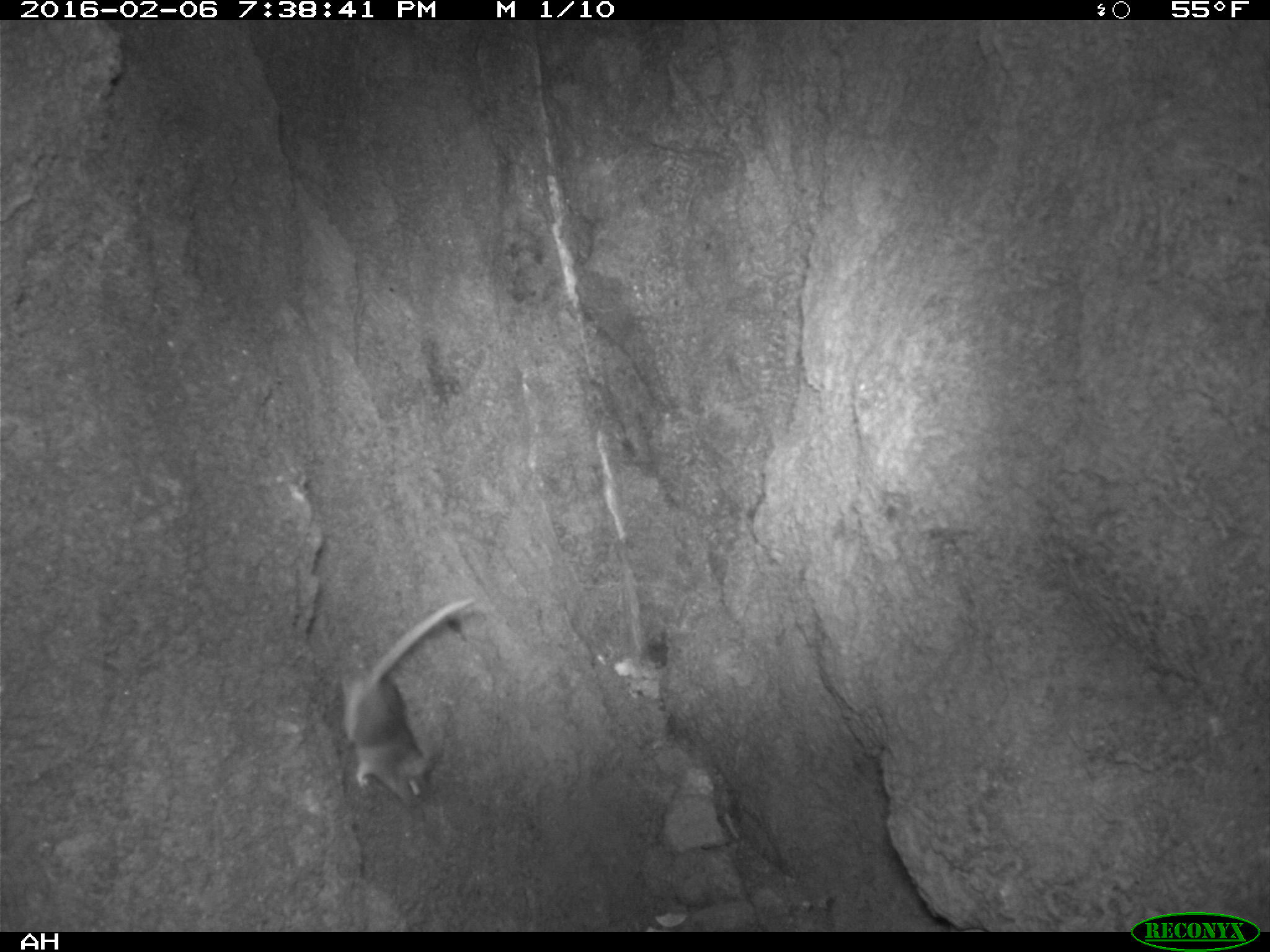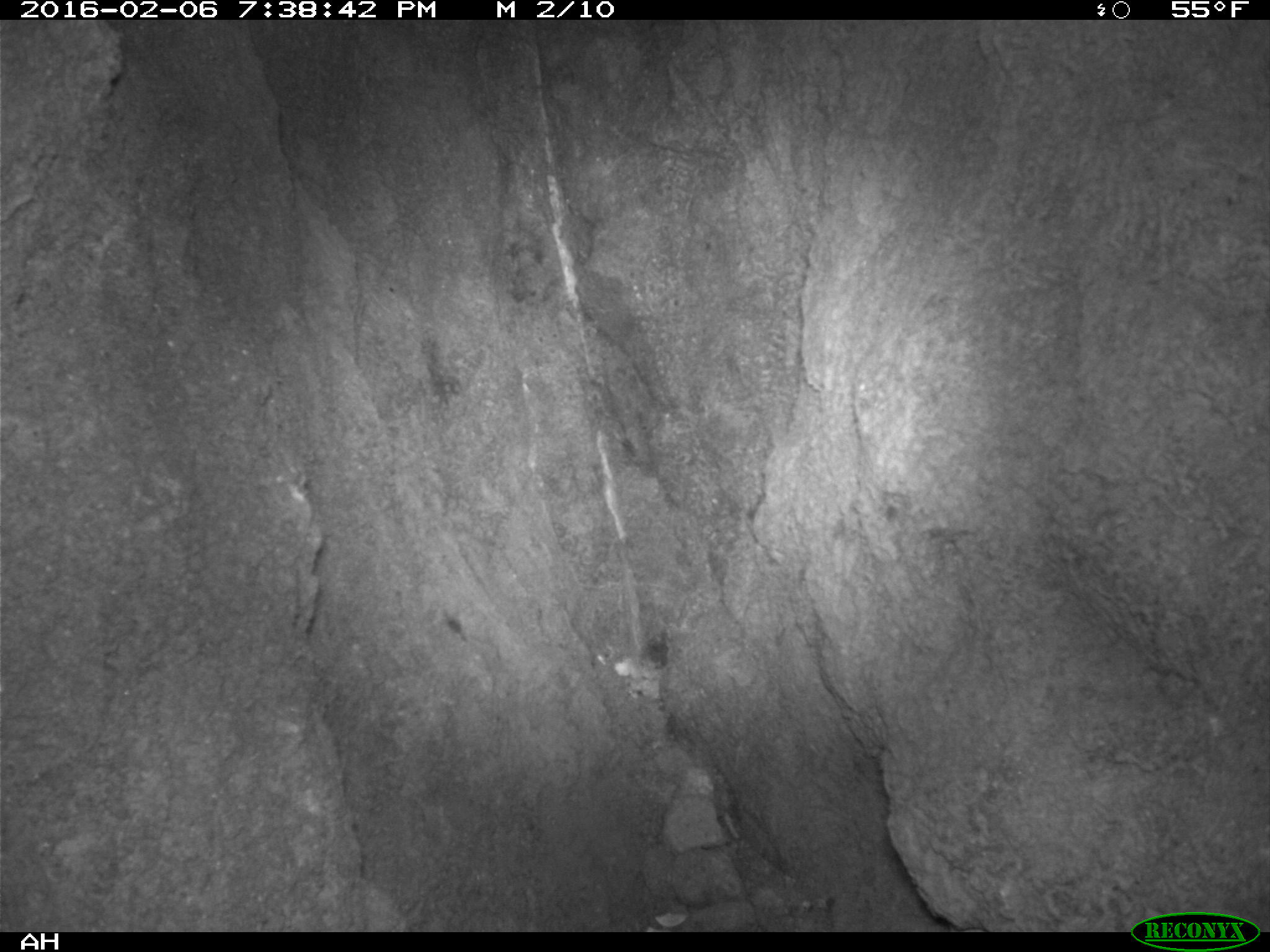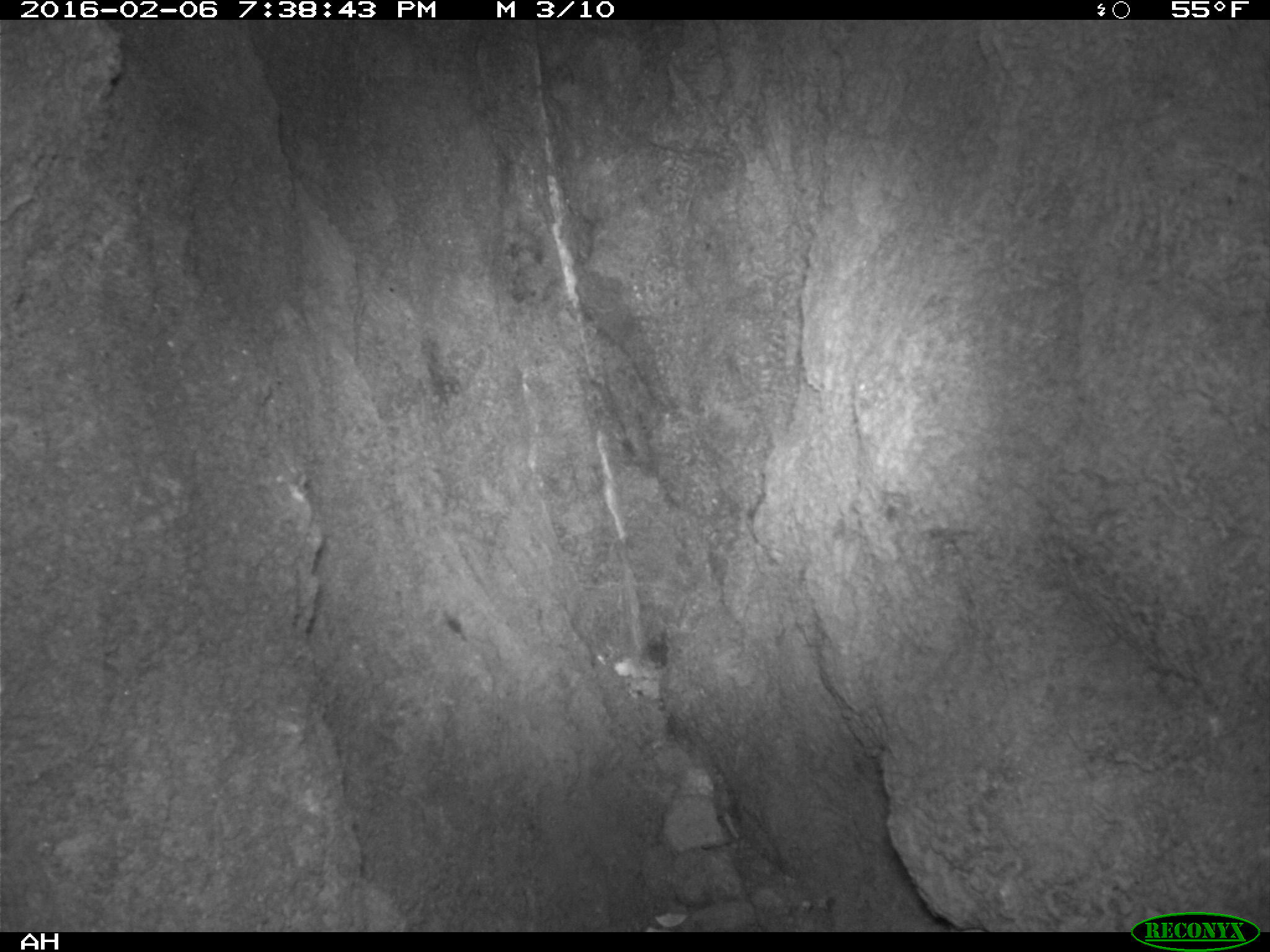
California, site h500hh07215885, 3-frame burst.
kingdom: Animalia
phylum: Chordata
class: Mammalia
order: Rodentia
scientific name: Rodentia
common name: rodent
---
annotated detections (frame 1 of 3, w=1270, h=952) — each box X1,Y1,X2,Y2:
rodent: 339,596,473,808